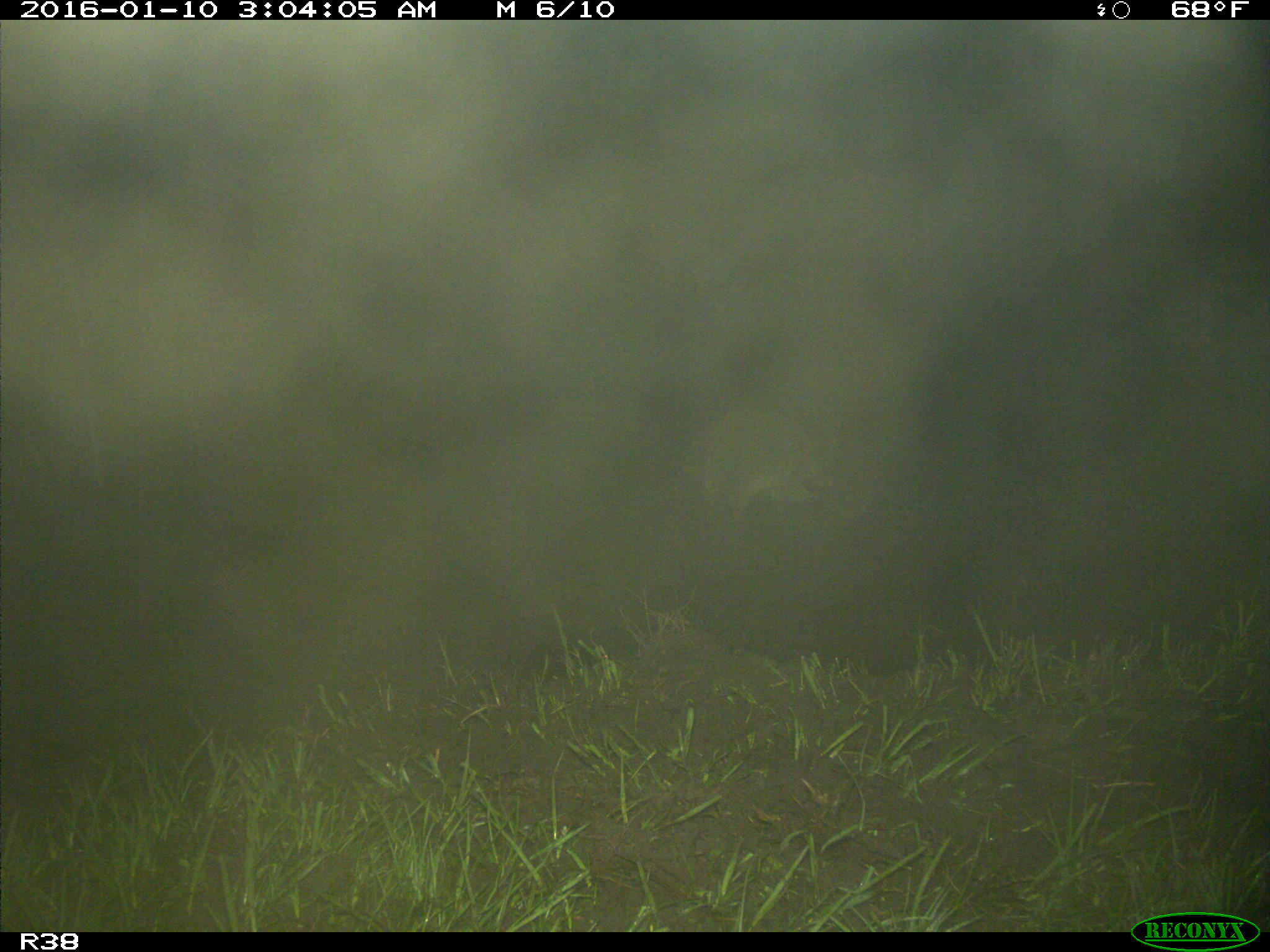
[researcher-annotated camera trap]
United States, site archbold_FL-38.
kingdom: Animalia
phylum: Chordata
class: Mammalia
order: Carnivora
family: Procyonidae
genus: Procyon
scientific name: Procyon lotor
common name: common raccoon